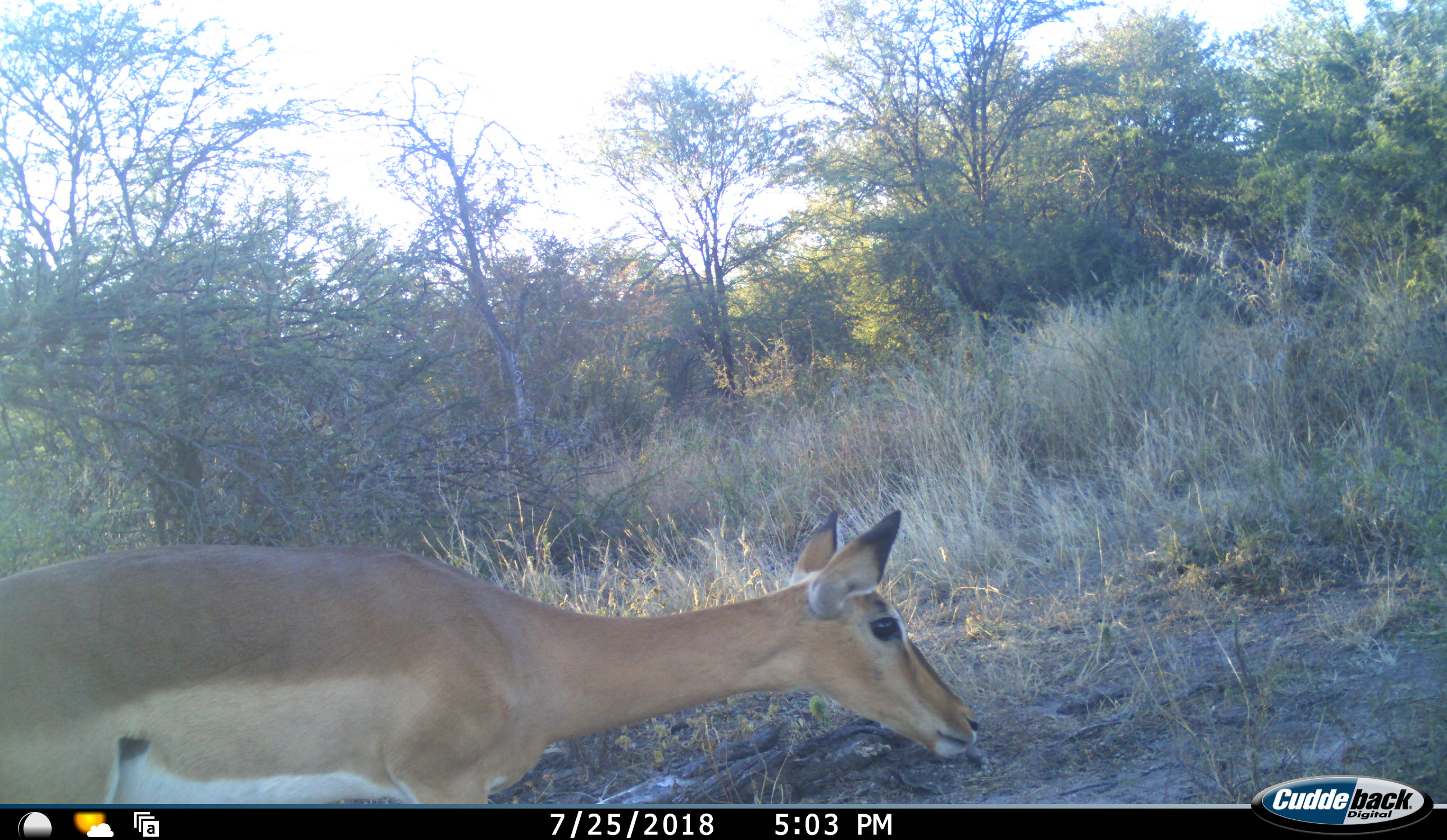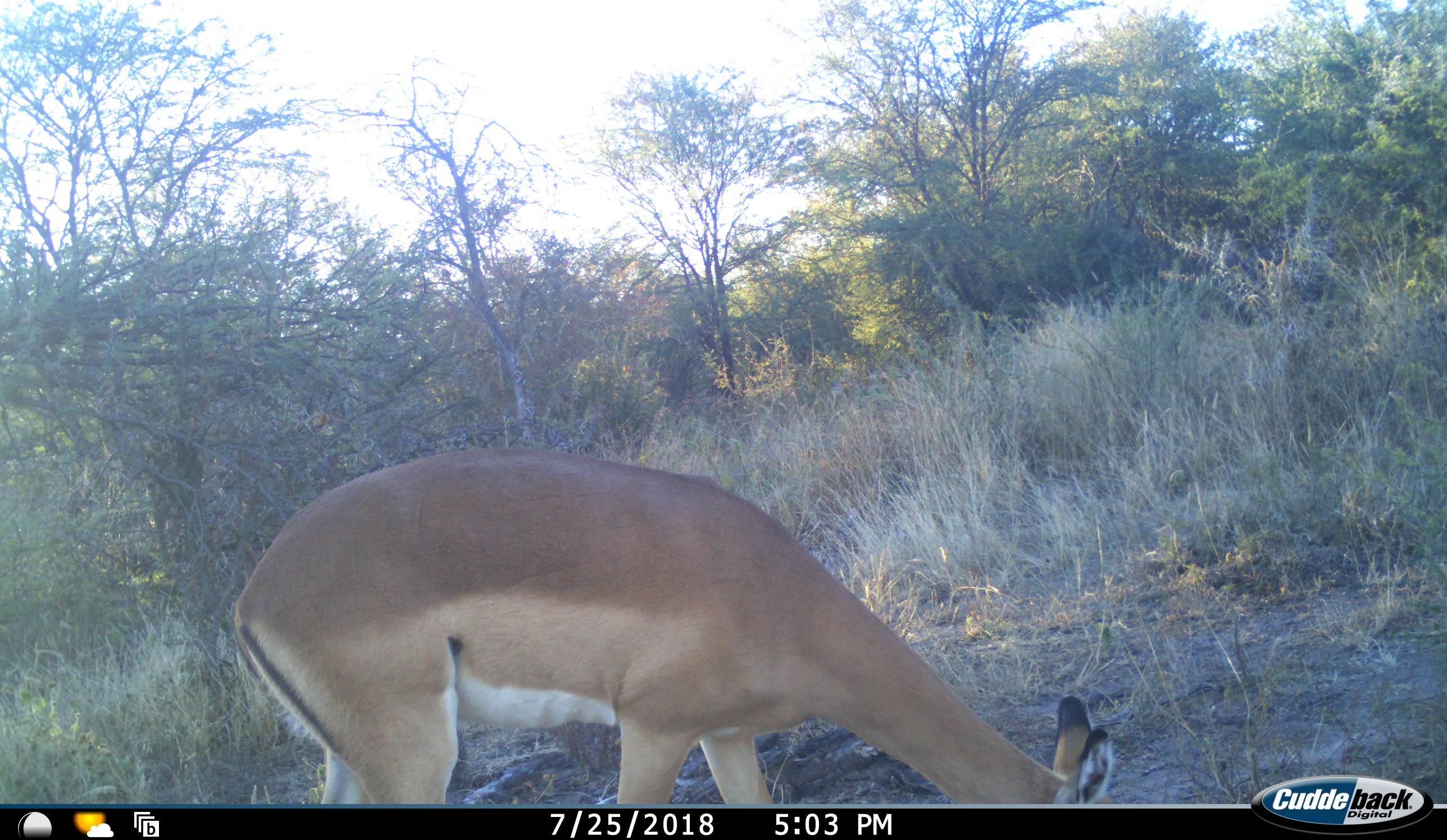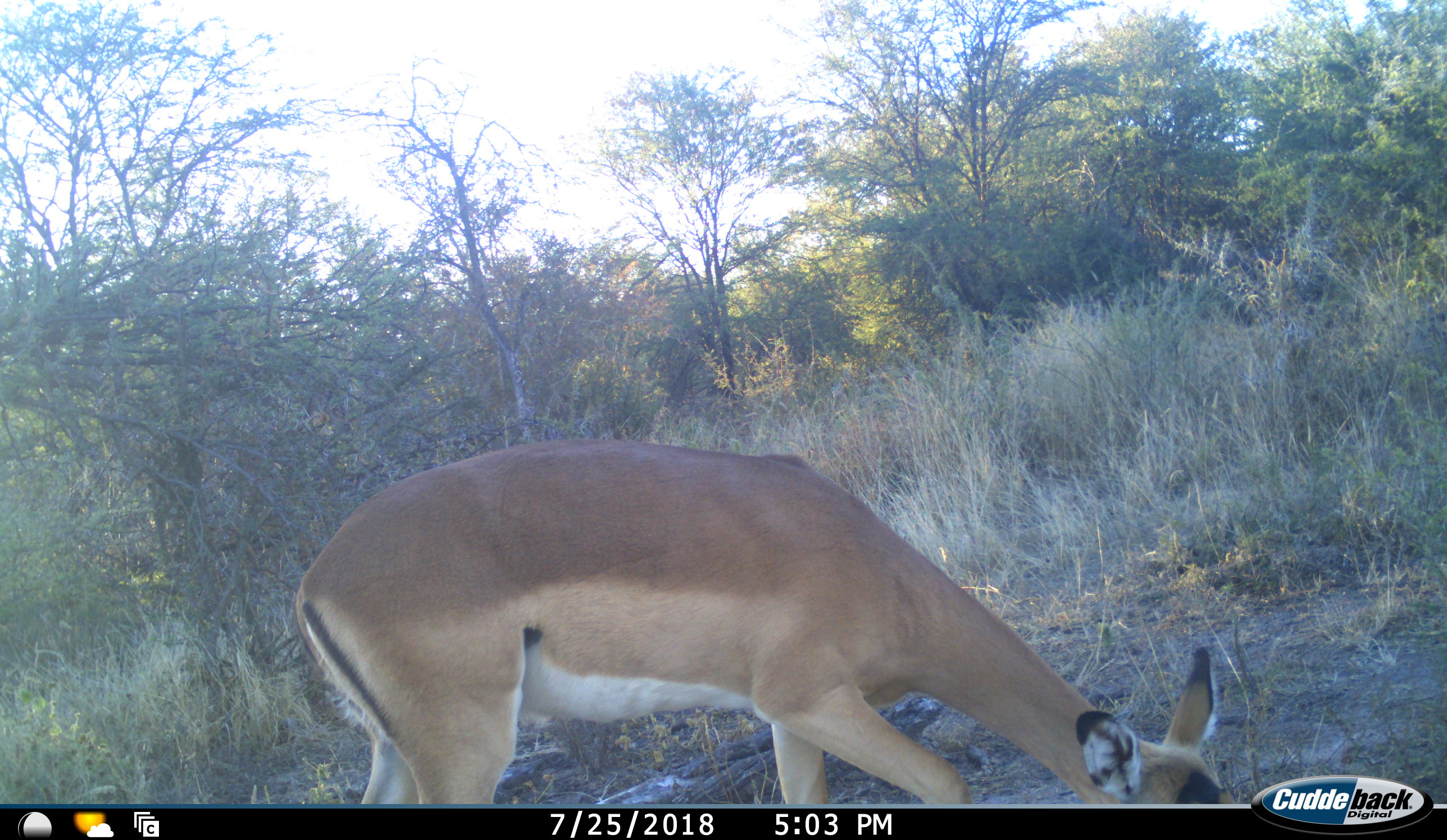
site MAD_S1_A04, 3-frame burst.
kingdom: Animalia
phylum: Chordata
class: Mammalia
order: Artiodactyla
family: Bovidae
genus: Aepyceros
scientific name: Aepyceros melampus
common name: impala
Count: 1.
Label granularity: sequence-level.